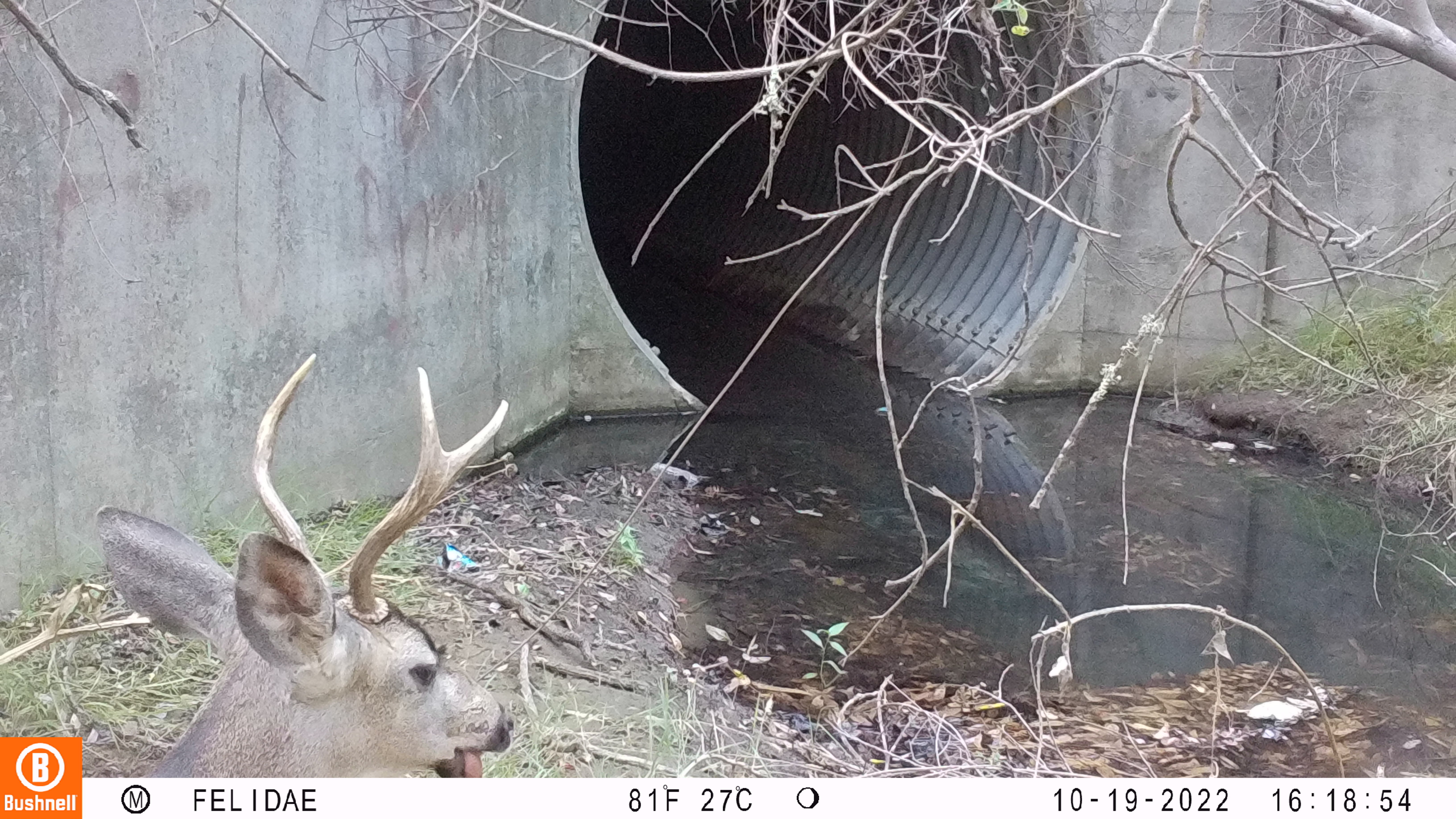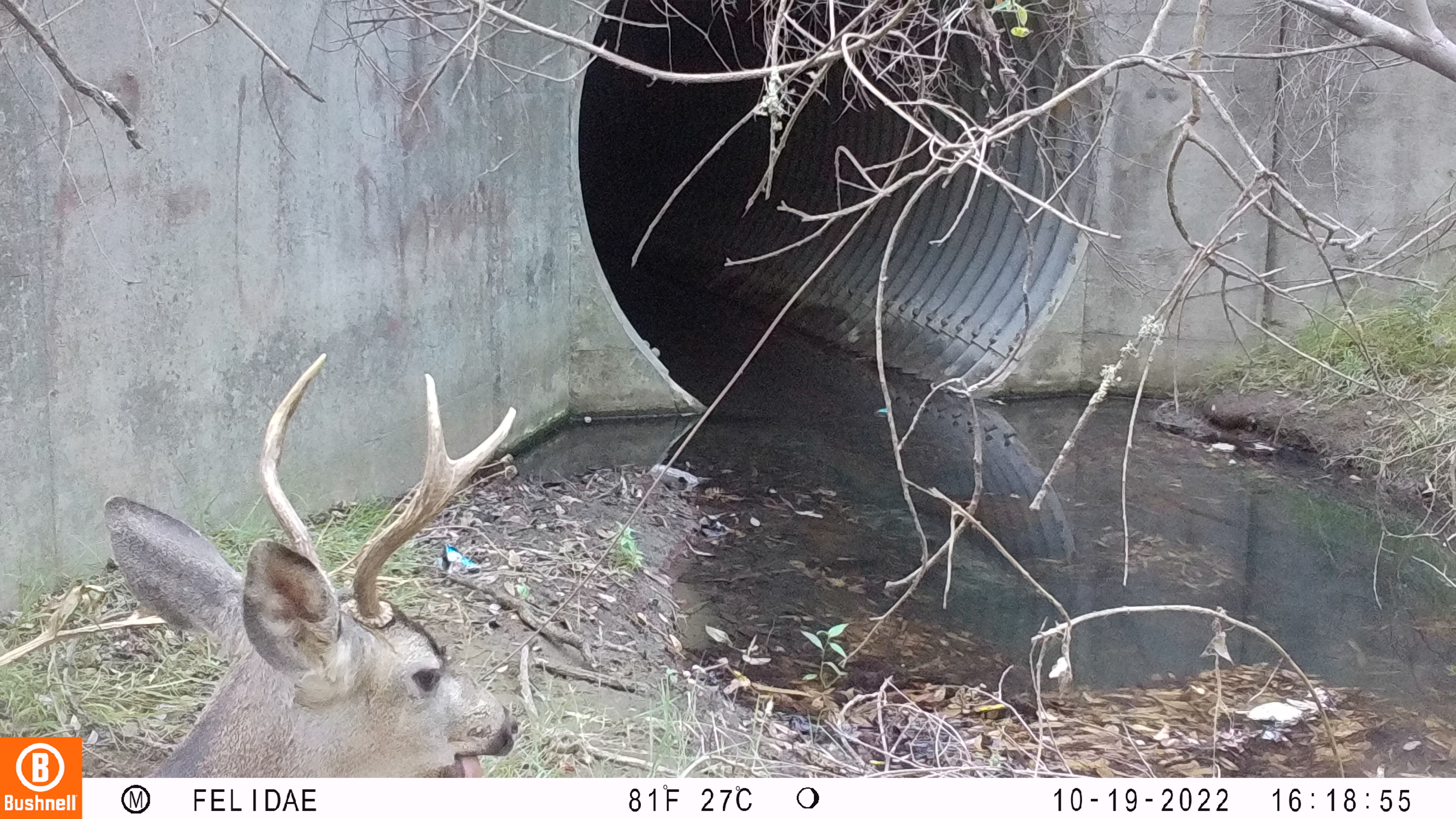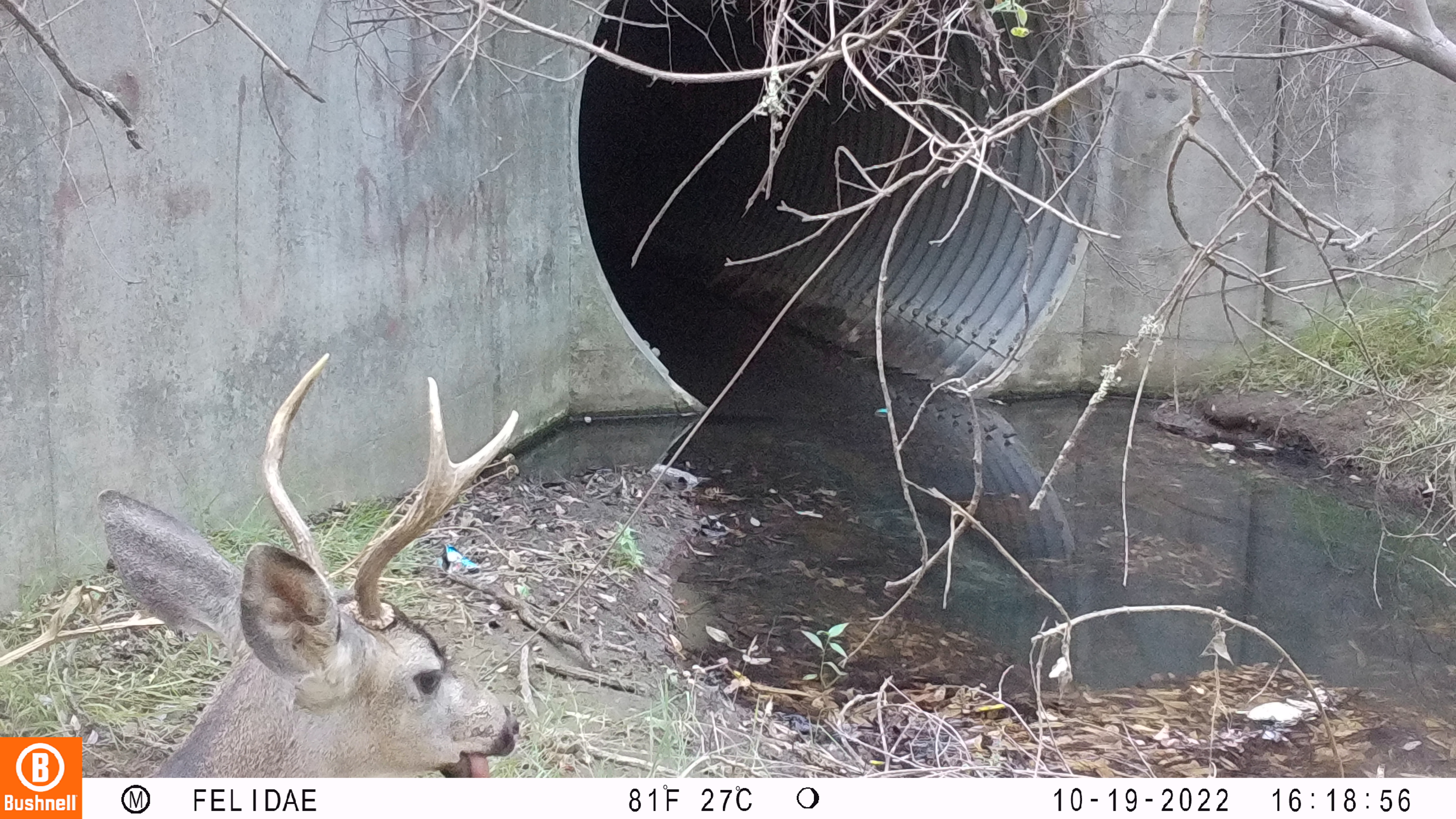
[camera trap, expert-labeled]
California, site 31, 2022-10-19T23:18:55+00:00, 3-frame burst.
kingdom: Animalia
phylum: Chordata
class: Mammalia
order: Artiodactyla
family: Cervidae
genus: Odocoileus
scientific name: Odocoileus hemionus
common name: mule deer